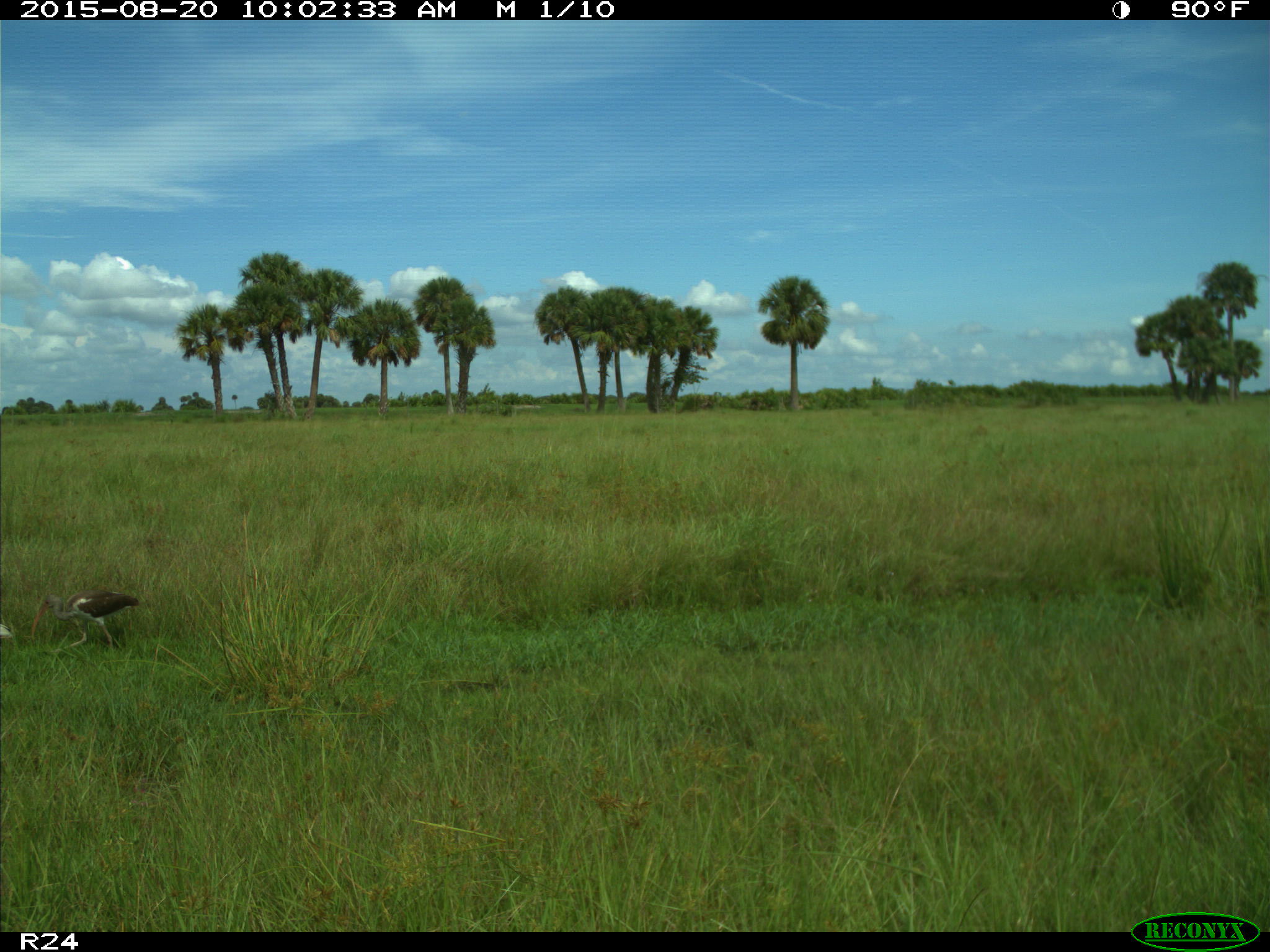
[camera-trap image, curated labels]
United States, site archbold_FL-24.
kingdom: Animalia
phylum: Chordata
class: Aves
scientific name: Aves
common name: birds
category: unidentified bird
Unidentified bird (birds) (Aves).